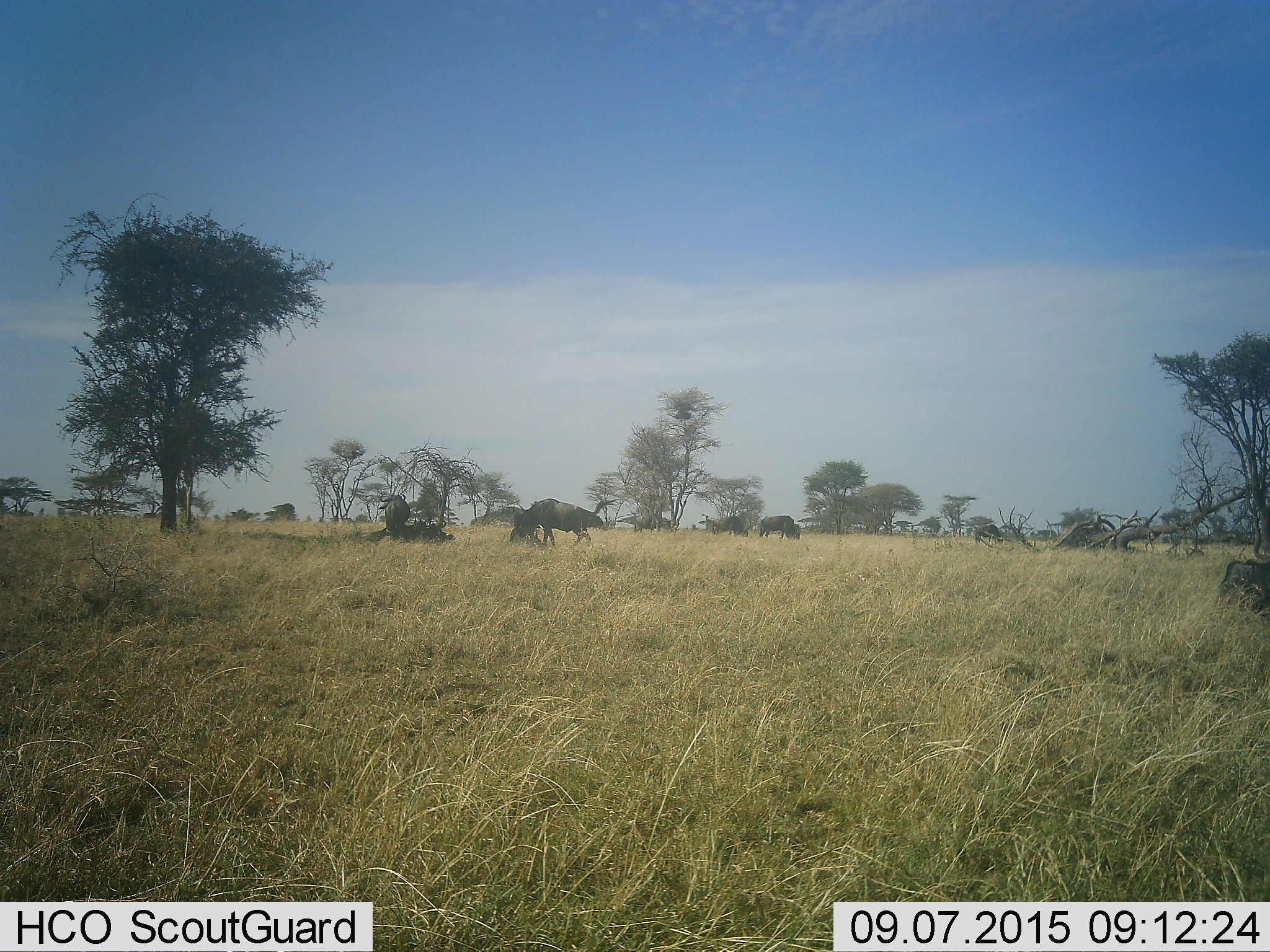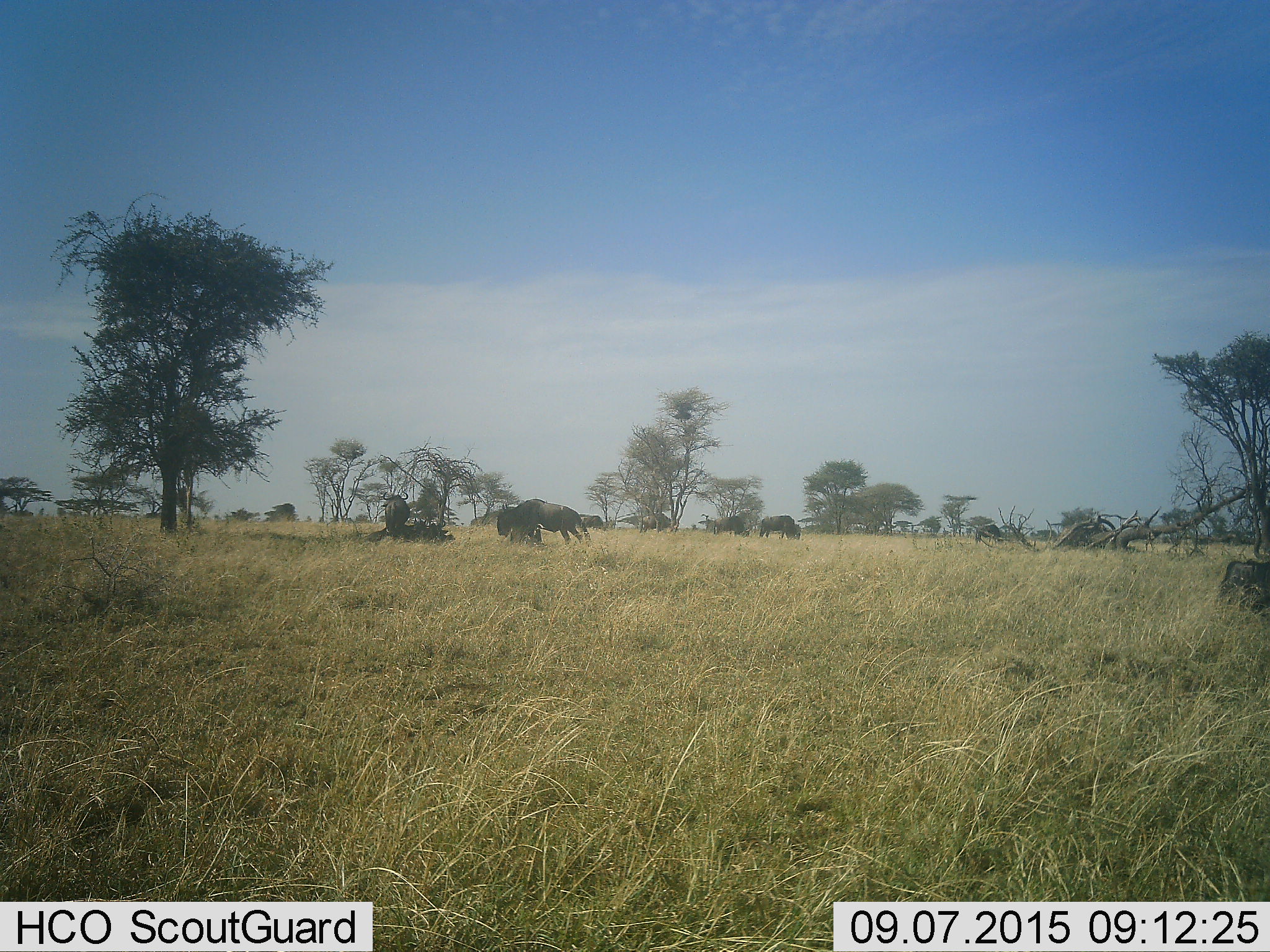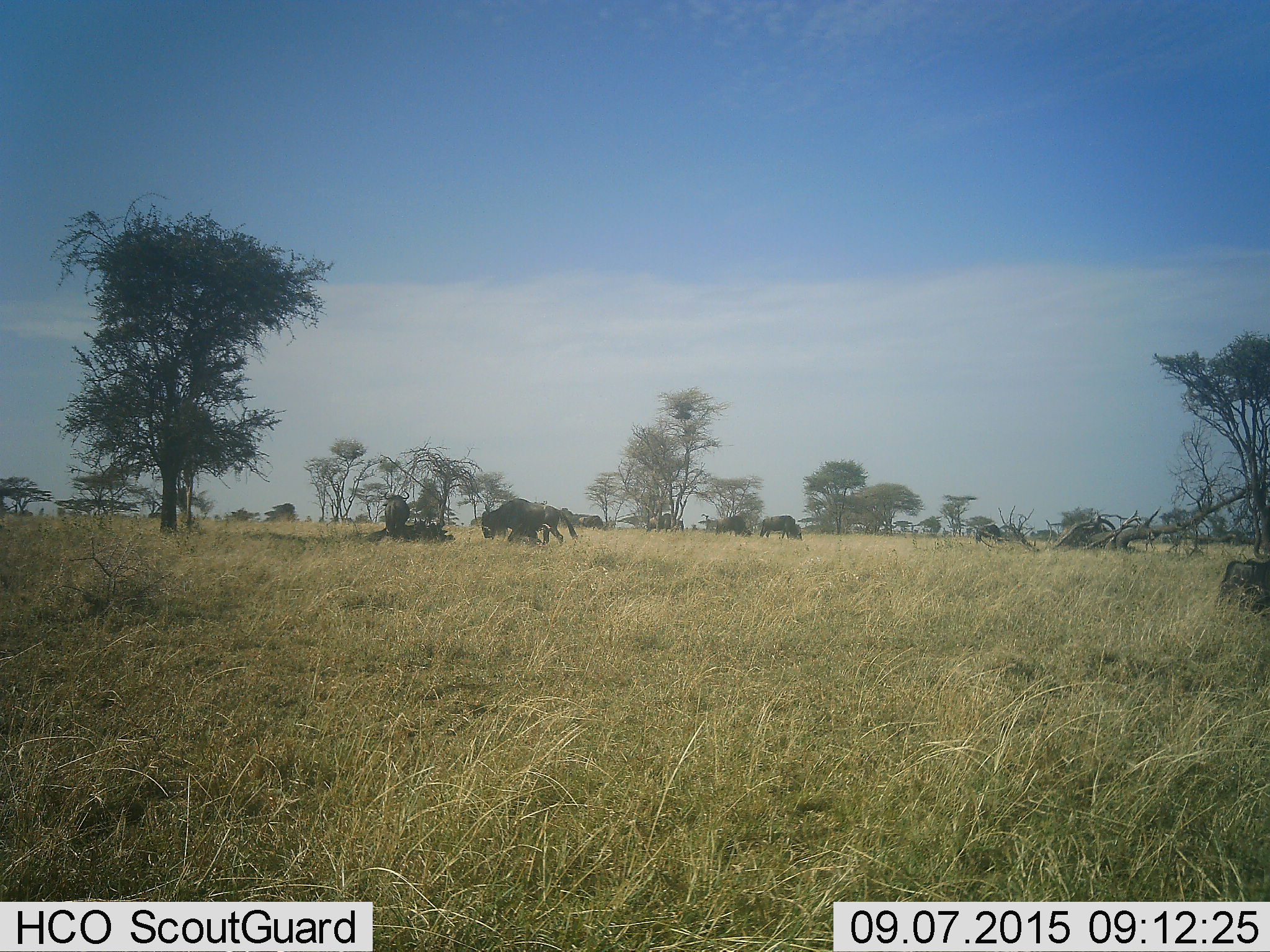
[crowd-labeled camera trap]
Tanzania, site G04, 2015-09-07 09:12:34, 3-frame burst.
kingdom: Animalia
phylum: Chordata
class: Mammalia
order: Artiodactyla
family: Bovidae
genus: Connochaetes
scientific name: Connochaetes taurinus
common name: blue wildebeest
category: wildebeest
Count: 8.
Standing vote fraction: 54%.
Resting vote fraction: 54%.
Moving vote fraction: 69%.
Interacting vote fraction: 0%.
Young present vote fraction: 0%.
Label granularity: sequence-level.